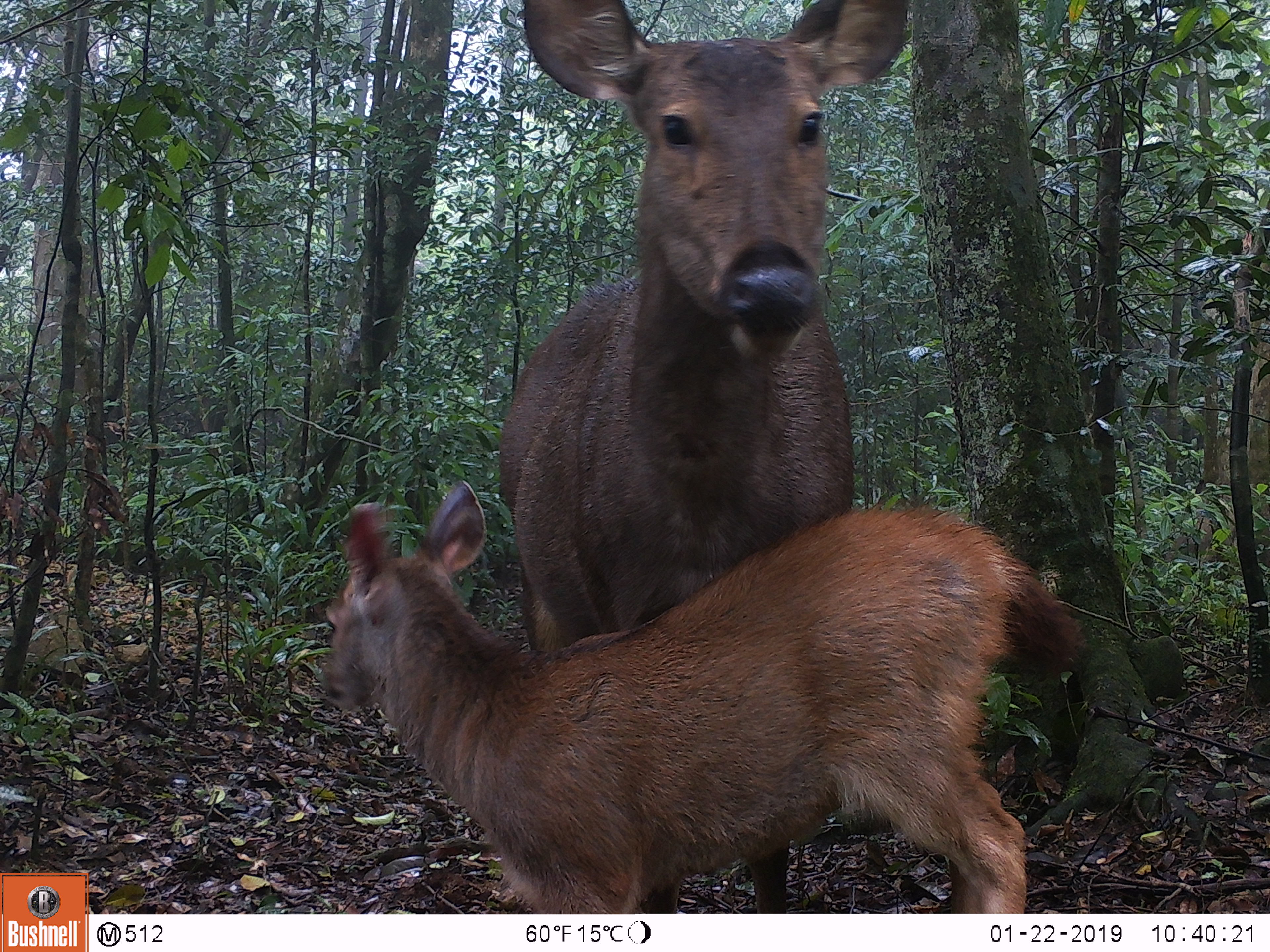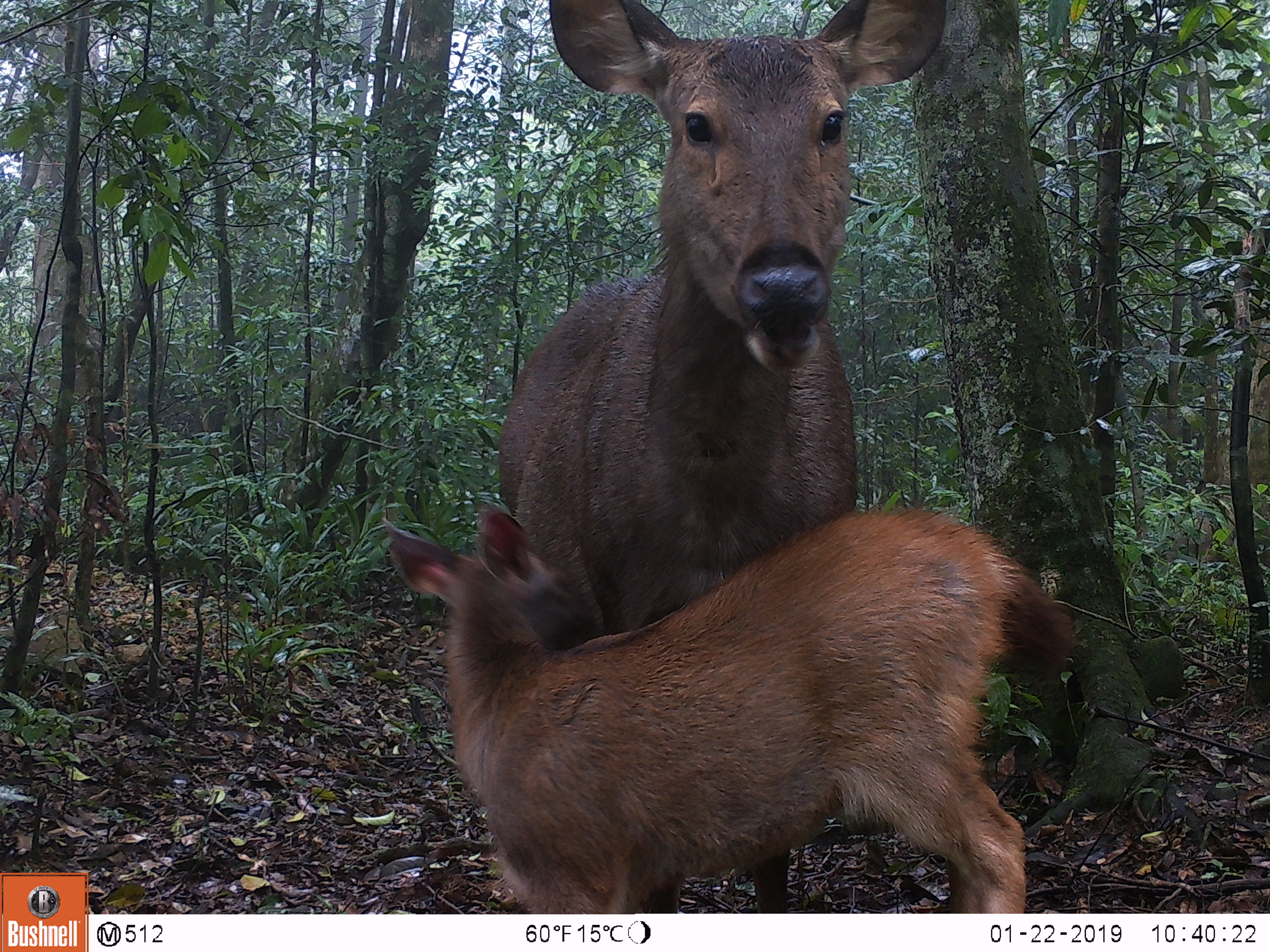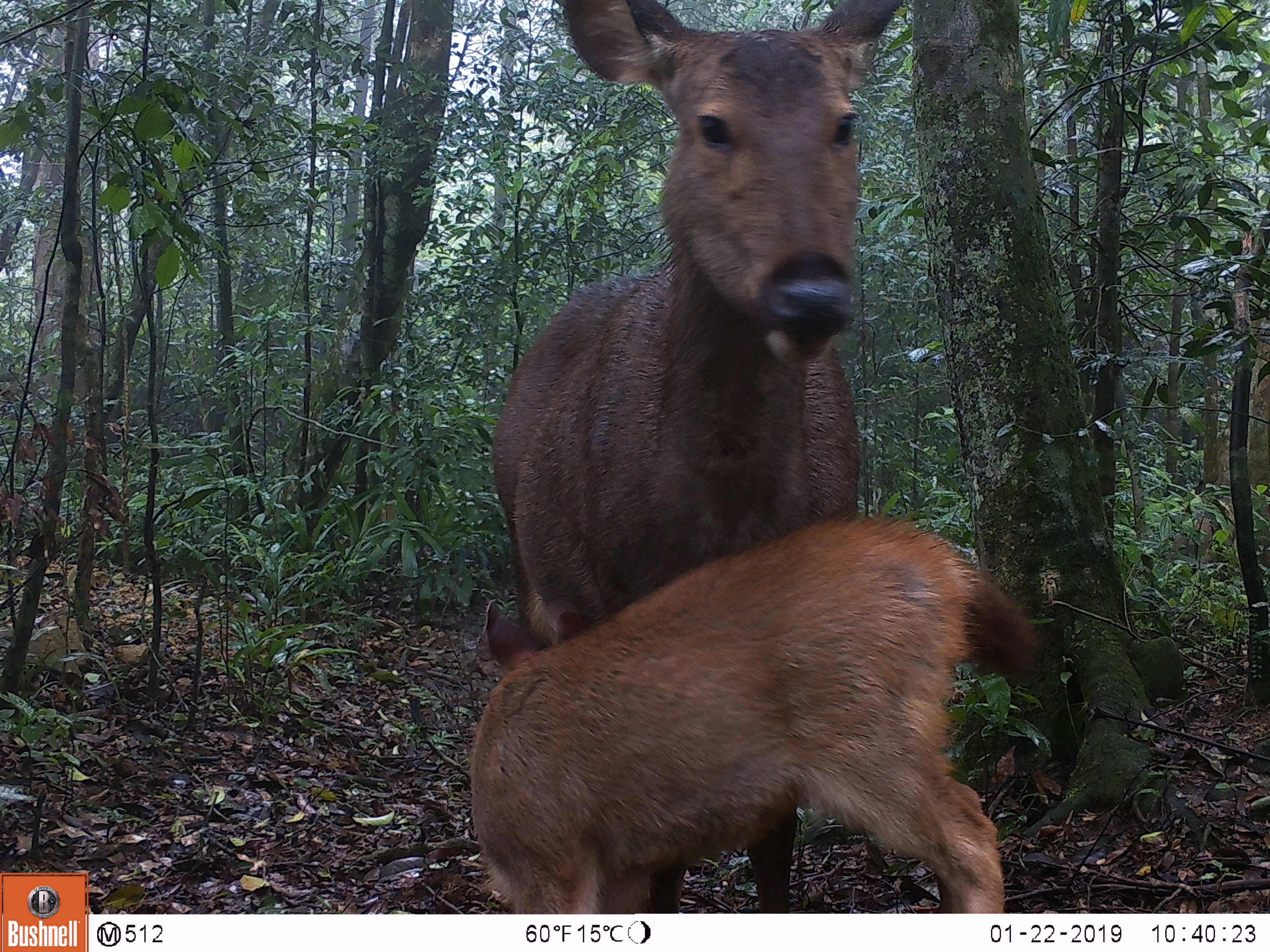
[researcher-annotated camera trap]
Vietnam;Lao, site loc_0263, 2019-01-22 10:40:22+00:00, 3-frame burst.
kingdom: Animalia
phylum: Chordata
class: Mammalia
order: Artiodactyla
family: Cervidae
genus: Rusa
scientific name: Rusa unicolor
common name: sambar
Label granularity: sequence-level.